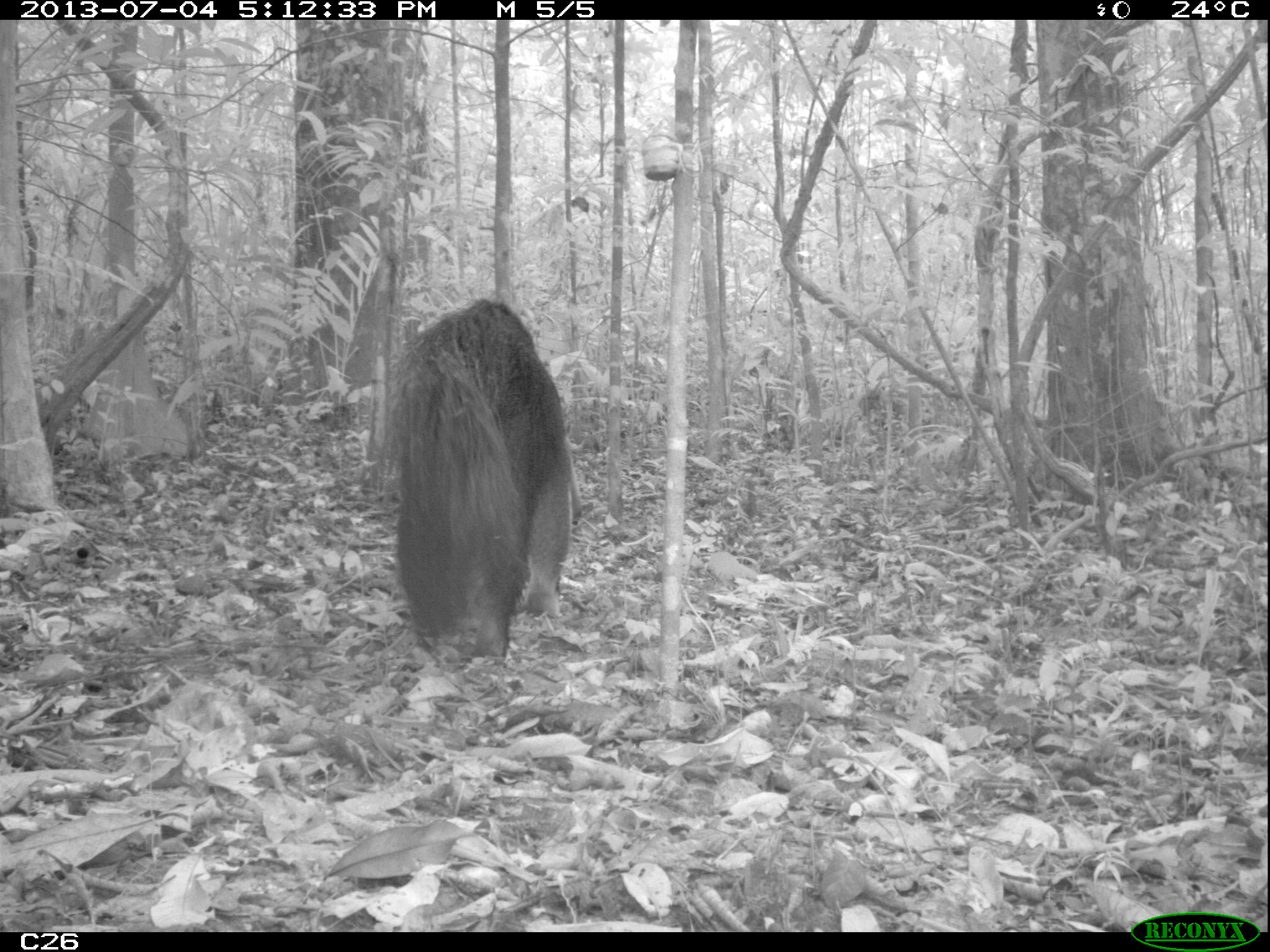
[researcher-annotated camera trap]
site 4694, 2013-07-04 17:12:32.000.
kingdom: Animalia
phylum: Chordata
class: Mammalia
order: Pilosa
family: Myrmecophagidae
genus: Myrmecophaga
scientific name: Myrmecophaga tridactyla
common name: giant anteater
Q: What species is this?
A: Myrmecophaga tridactyla (giant anteater).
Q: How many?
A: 1.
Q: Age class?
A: Adult.